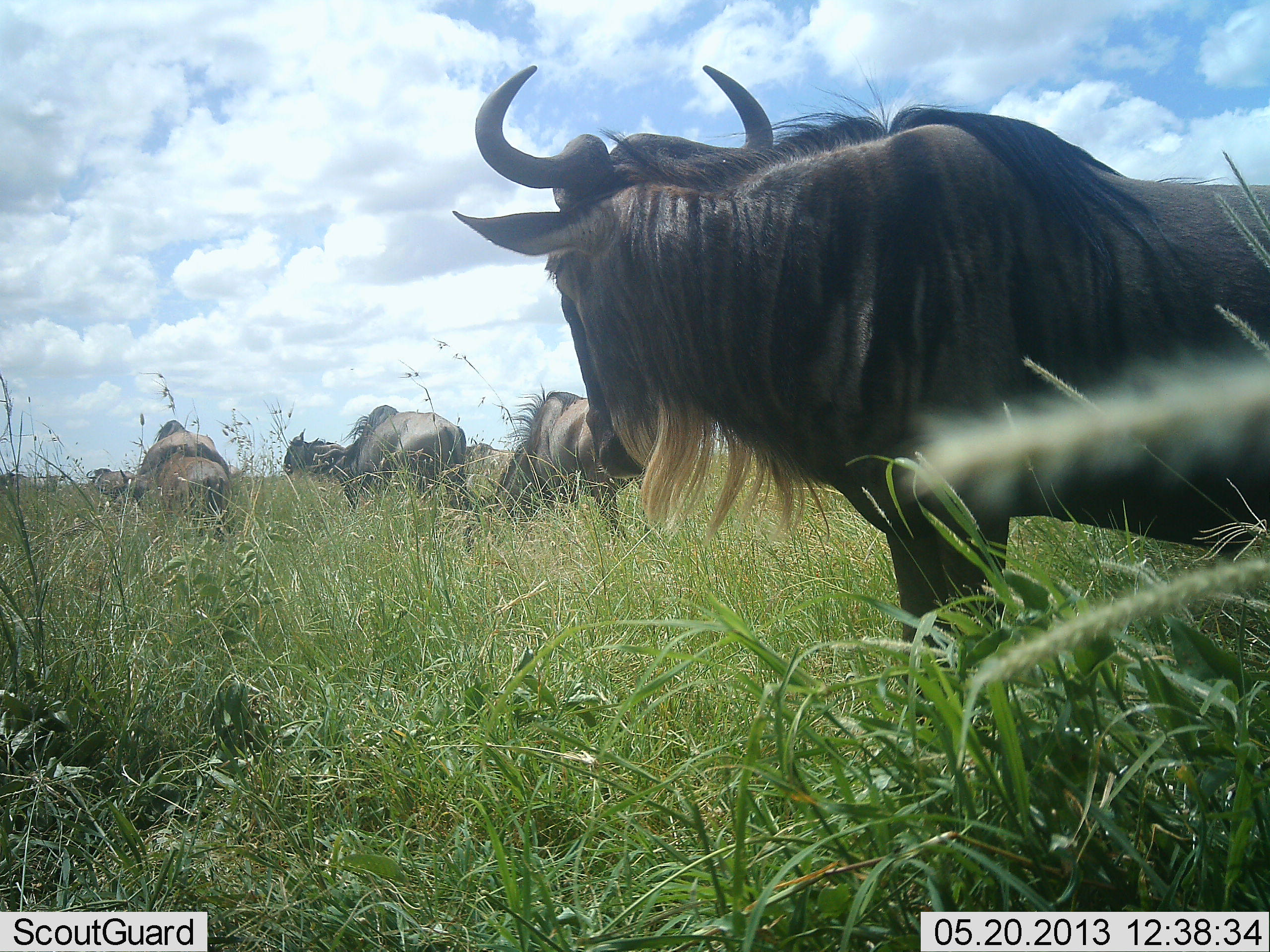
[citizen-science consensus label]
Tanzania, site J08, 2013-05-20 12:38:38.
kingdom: Animalia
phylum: Chordata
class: Mammalia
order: Artiodactyla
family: Bovidae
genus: Connochaetes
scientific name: Connochaetes taurinus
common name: blue wildebeest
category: wildebeest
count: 7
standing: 80%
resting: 0%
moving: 20%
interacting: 0%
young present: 0%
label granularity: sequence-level